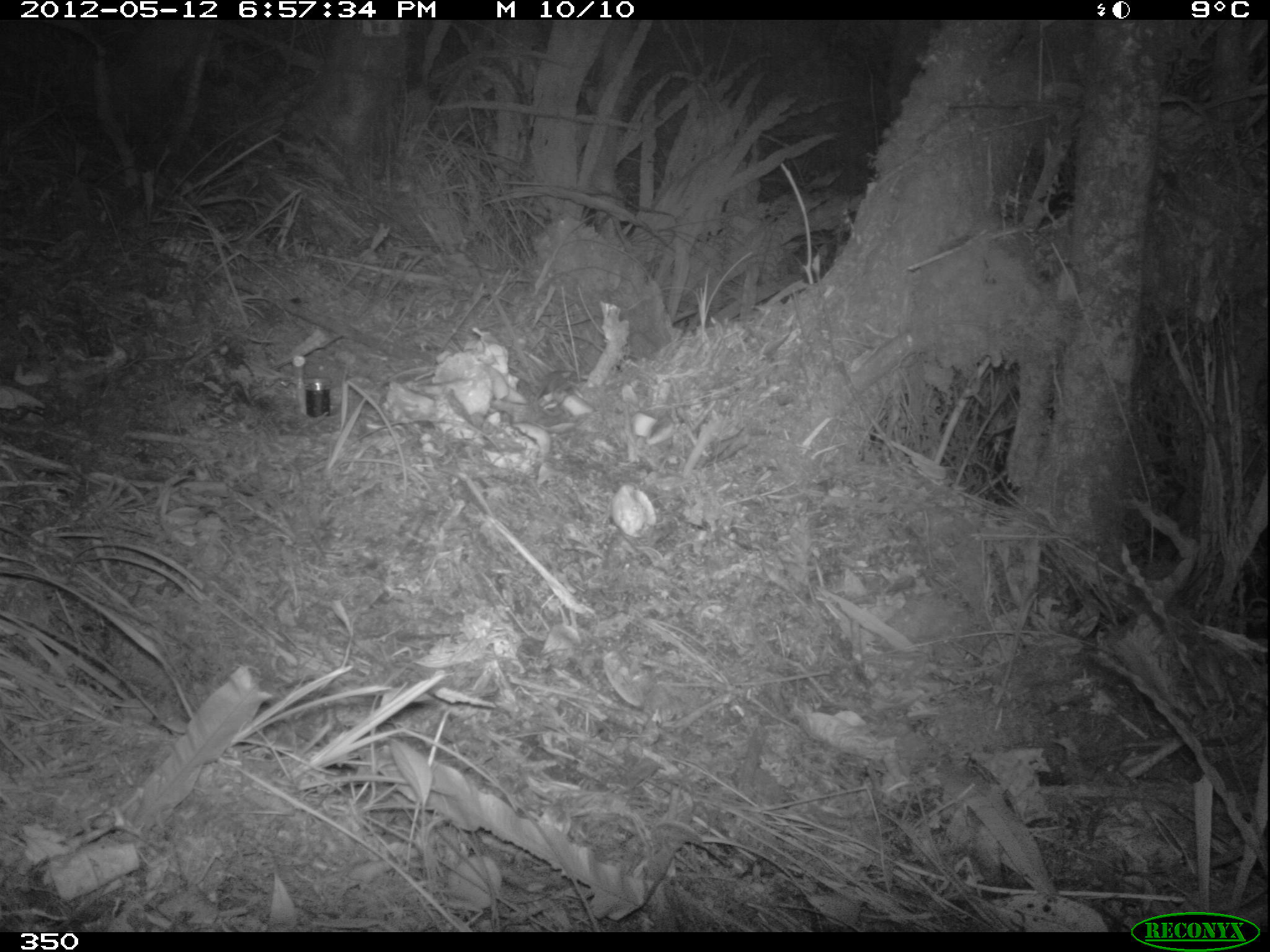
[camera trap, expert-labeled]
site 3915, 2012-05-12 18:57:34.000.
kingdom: Animalia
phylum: Chordata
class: Mammalia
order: Rodentia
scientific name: Rodentia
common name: rodents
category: unknown rodent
Unknown rodent (rodents) (Rodentia).